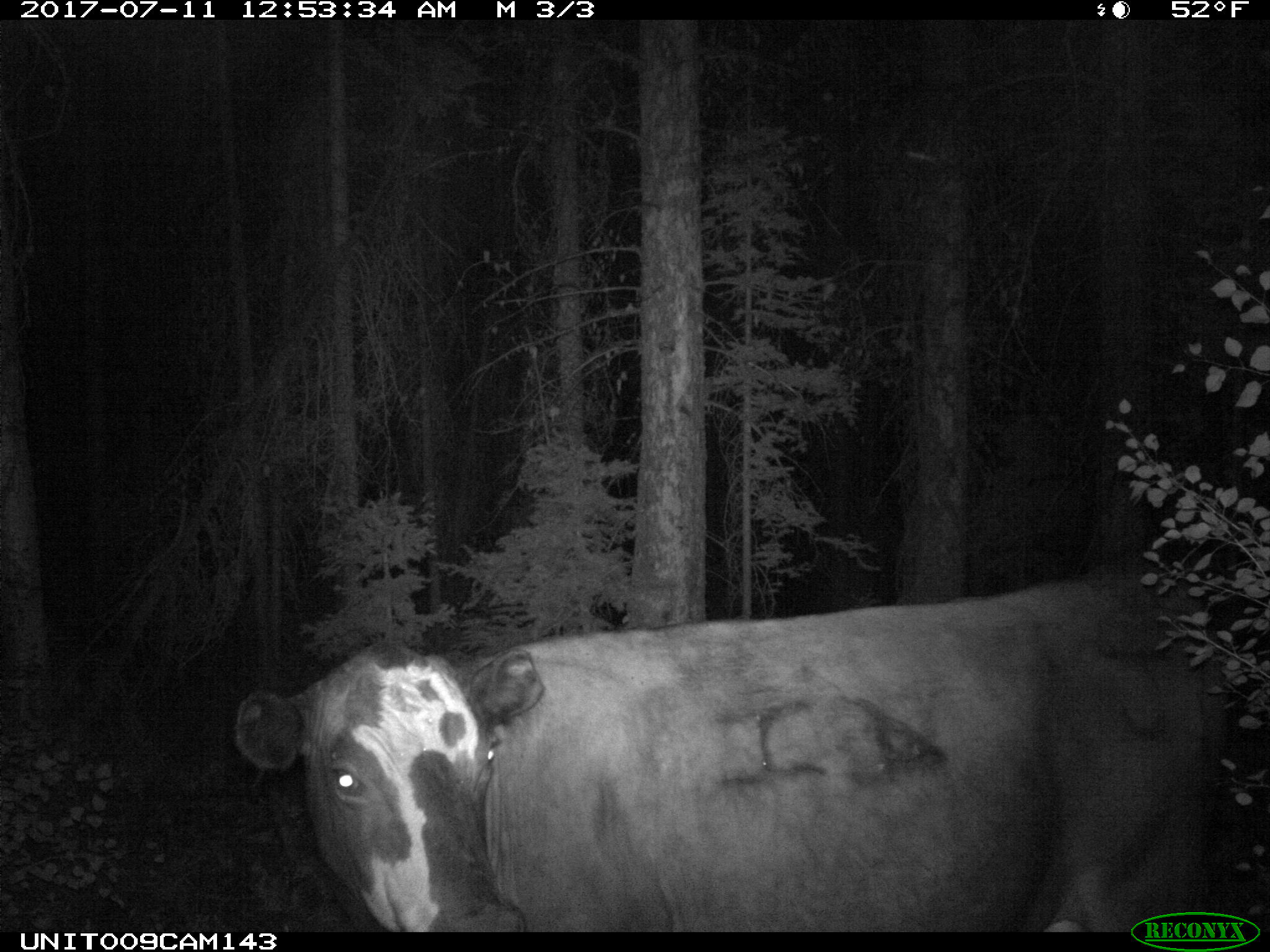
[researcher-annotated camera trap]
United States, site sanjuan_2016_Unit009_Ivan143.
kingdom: Animalia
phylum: Chordata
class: Mammalia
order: Artiodactyla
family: Bovidae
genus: Bos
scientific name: Bos taurus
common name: domestic cow